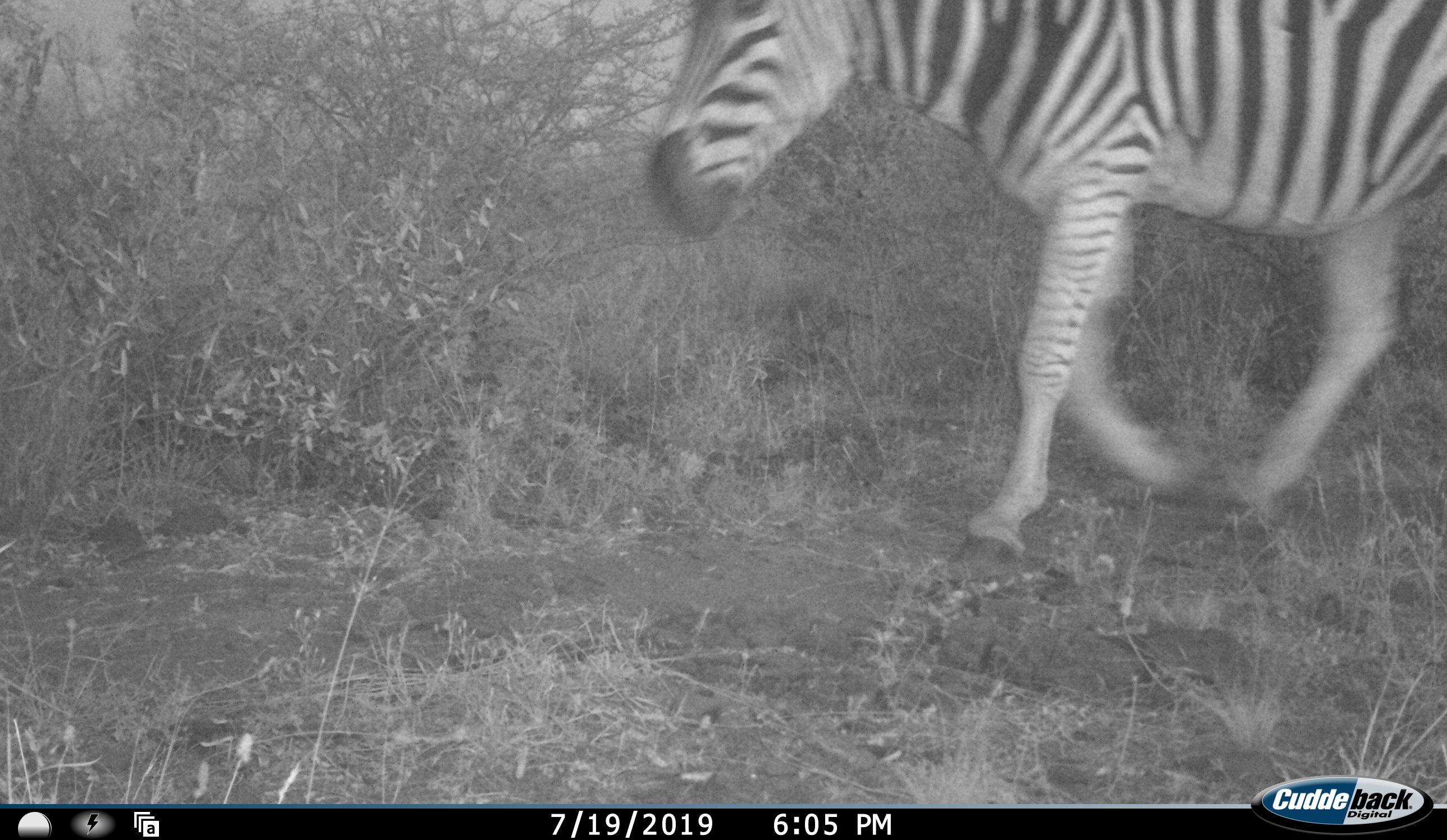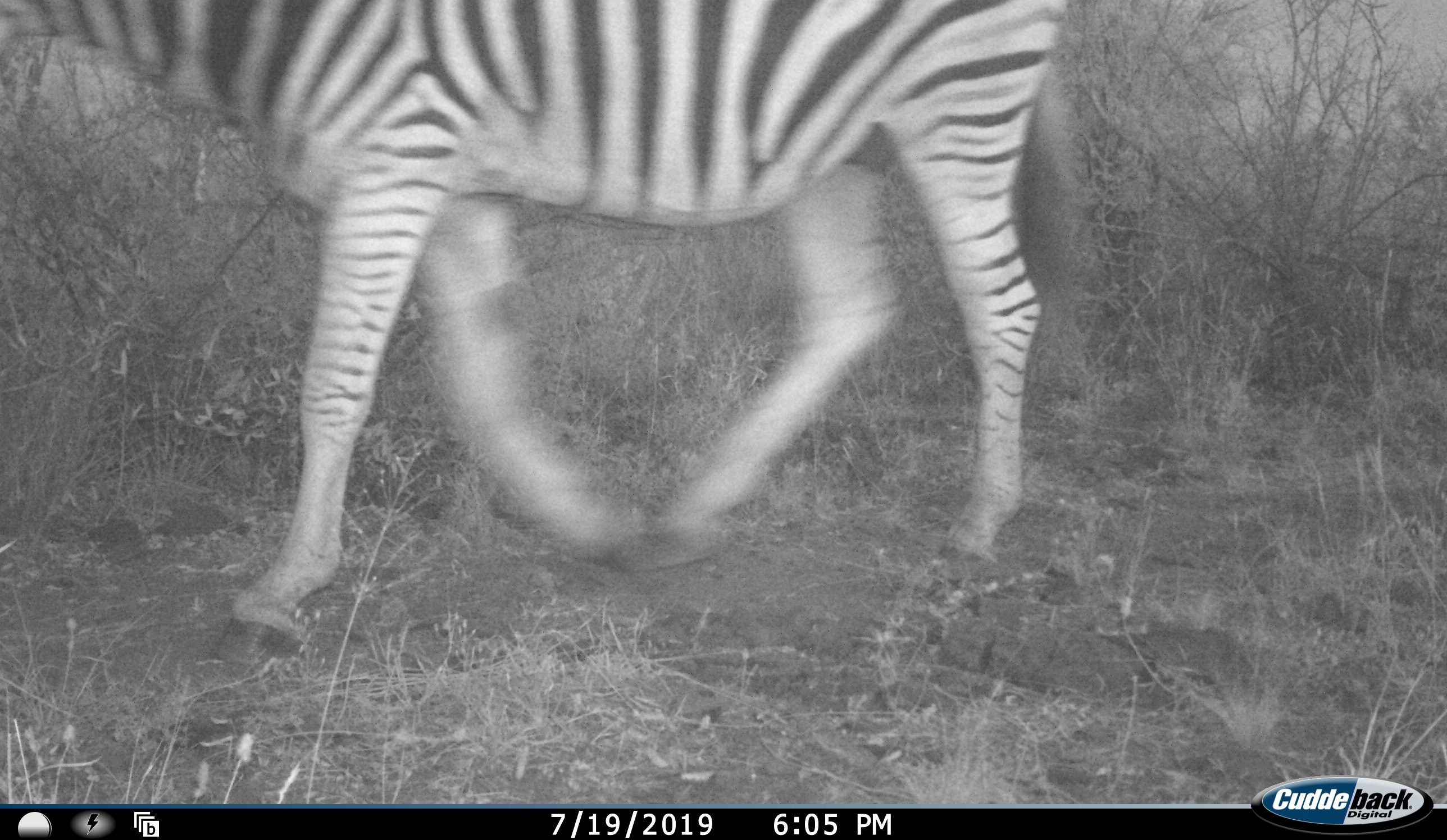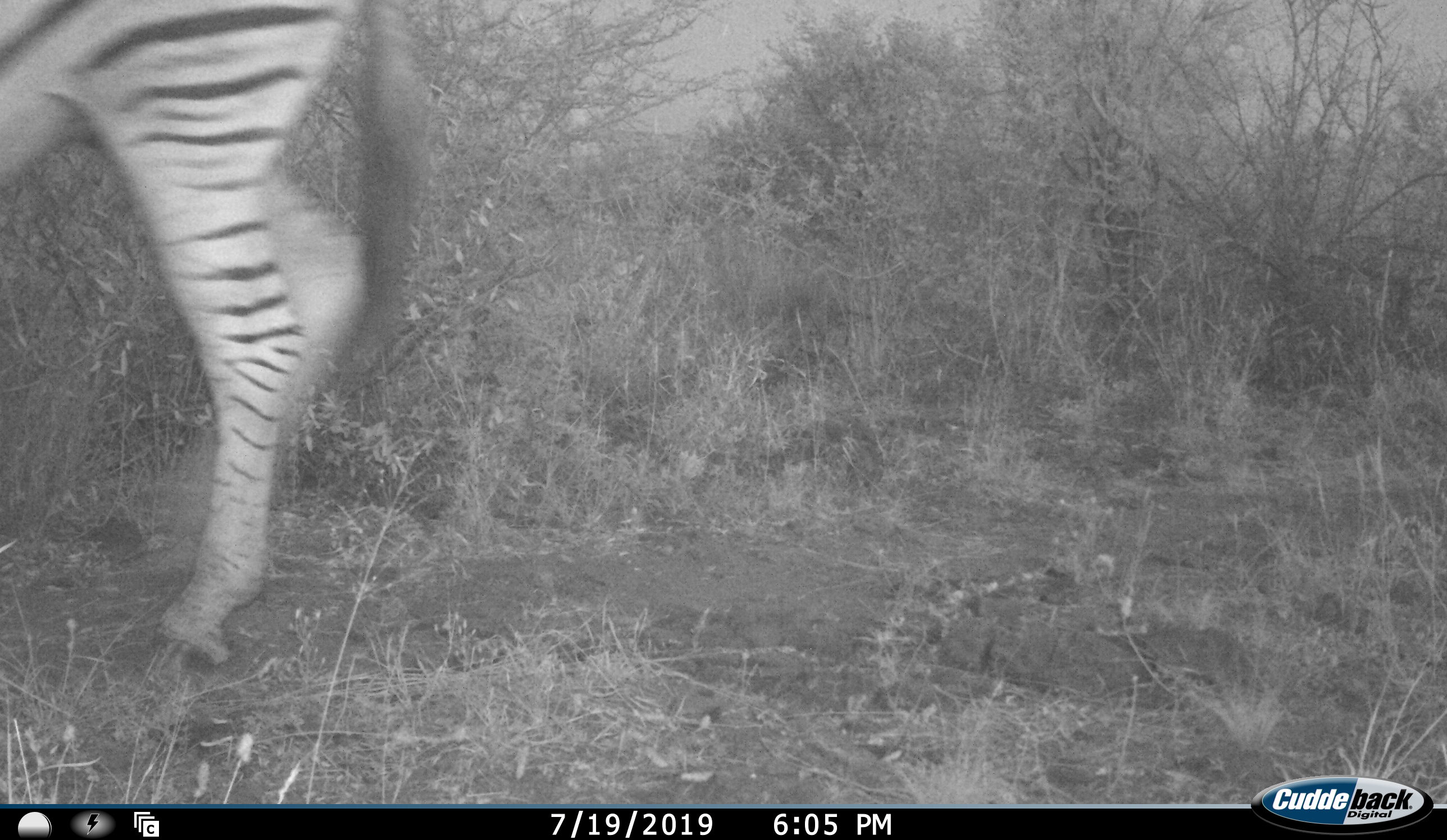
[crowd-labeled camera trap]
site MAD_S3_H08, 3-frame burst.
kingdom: Animalia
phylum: Chordata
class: Mammalia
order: Perissodactyla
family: Equidae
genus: Equus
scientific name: Equus quagga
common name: plains zebra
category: zebraplains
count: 1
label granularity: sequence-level